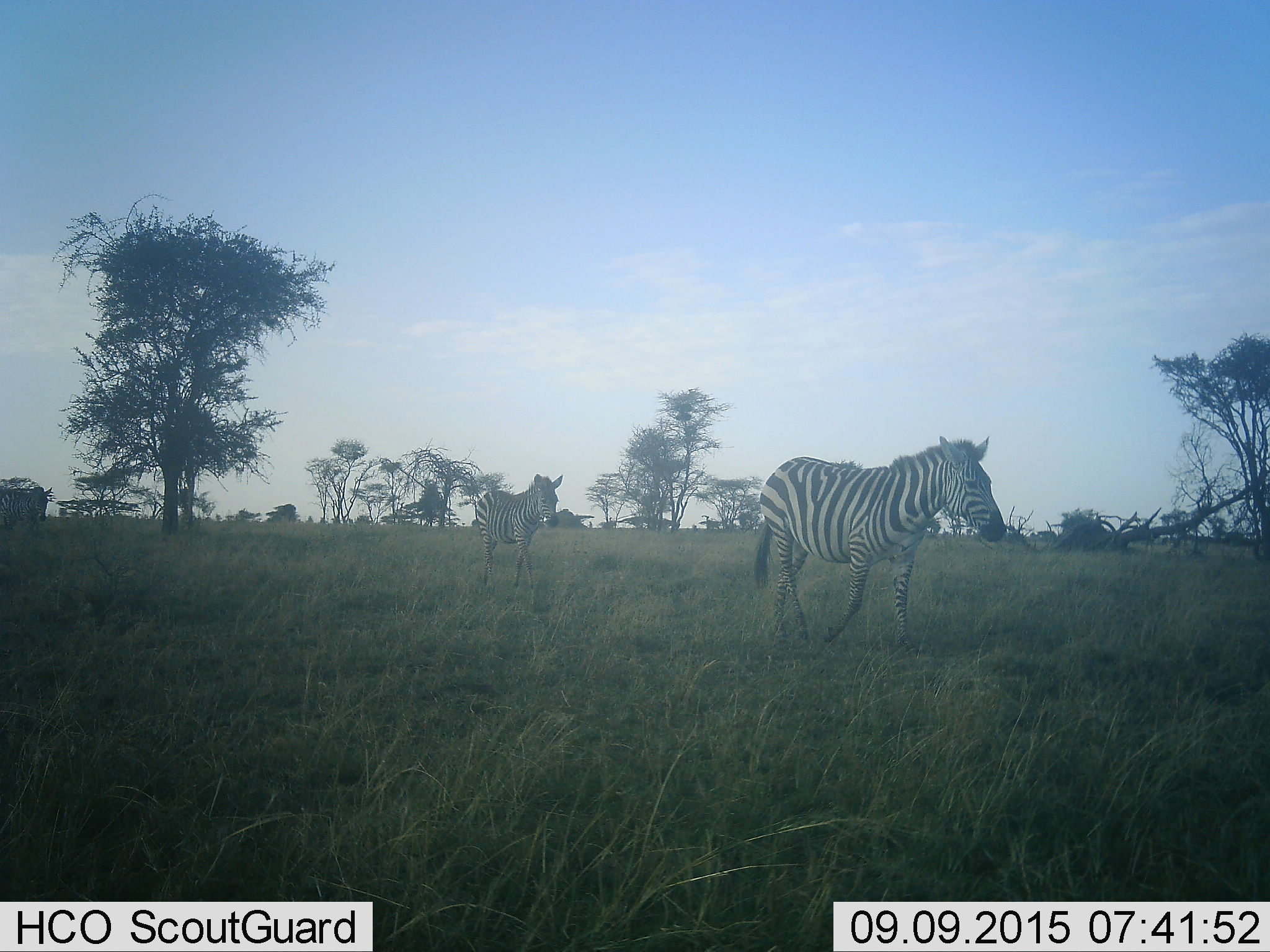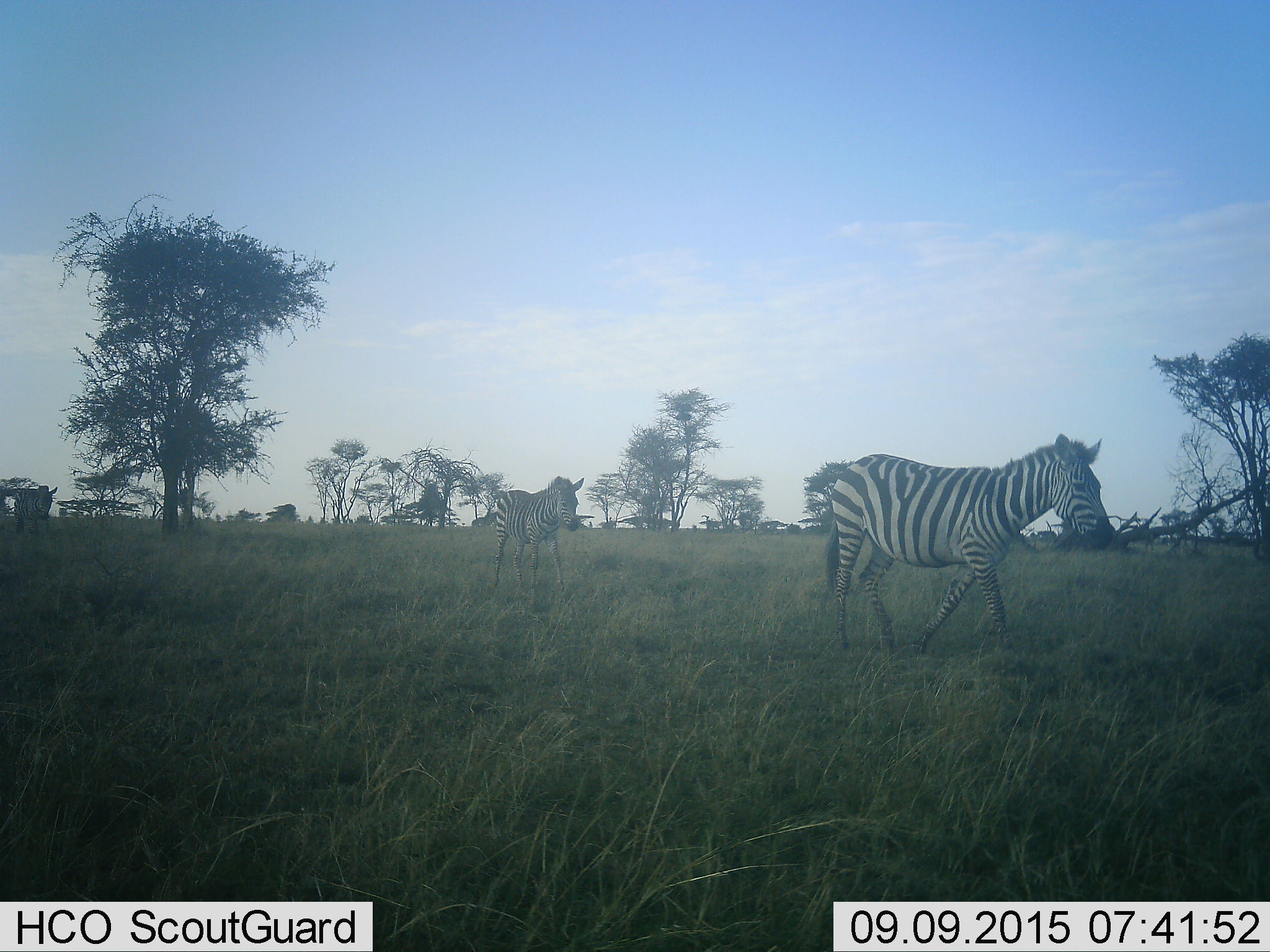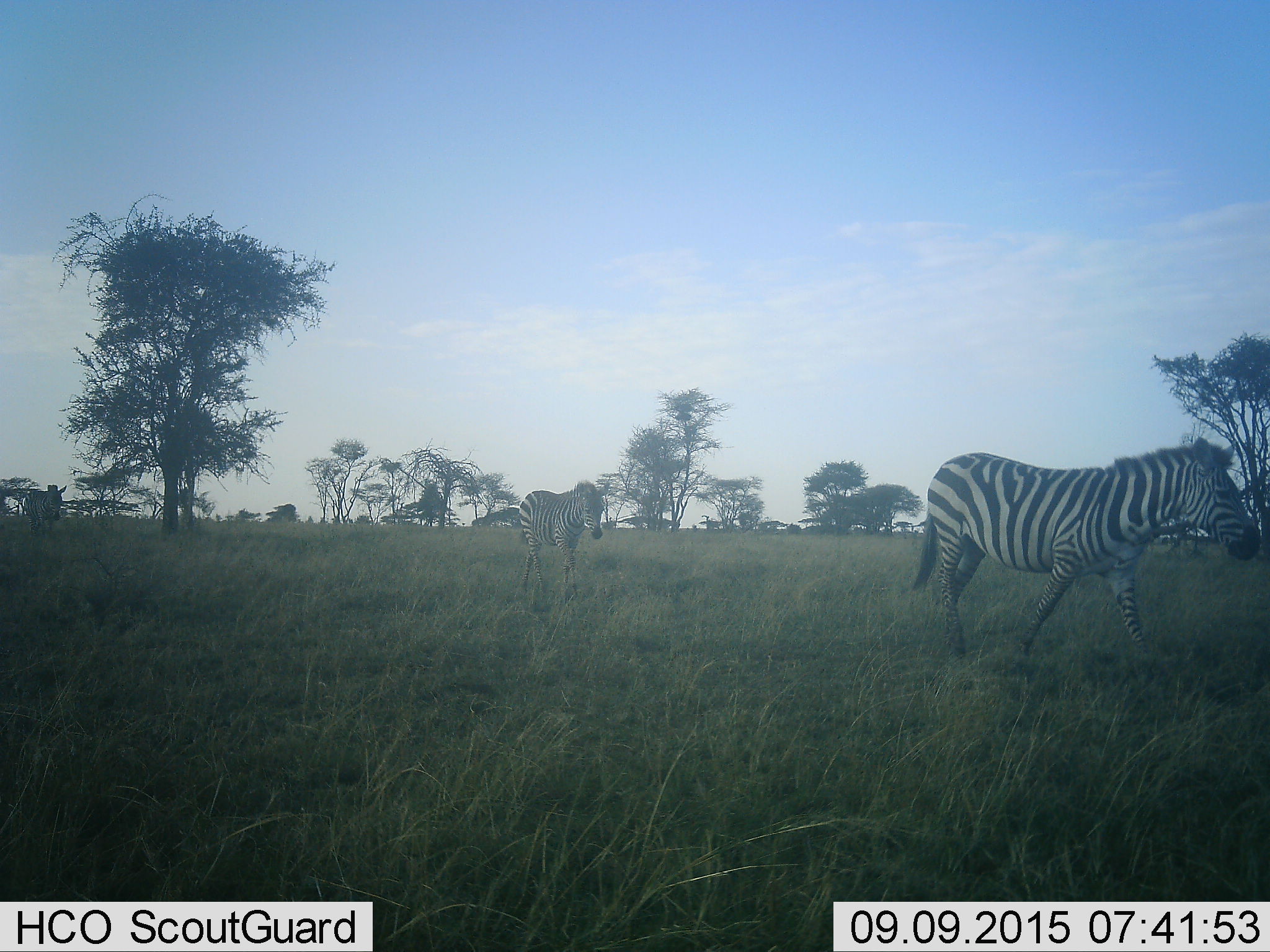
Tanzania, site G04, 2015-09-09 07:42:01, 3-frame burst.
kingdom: Animalia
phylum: Chordata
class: Mammalia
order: Perissodactyla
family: Equidae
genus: Equus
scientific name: Equus quagga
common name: plains zebra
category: zebra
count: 3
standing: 5%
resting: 0%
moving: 95%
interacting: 0%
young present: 21%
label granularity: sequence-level